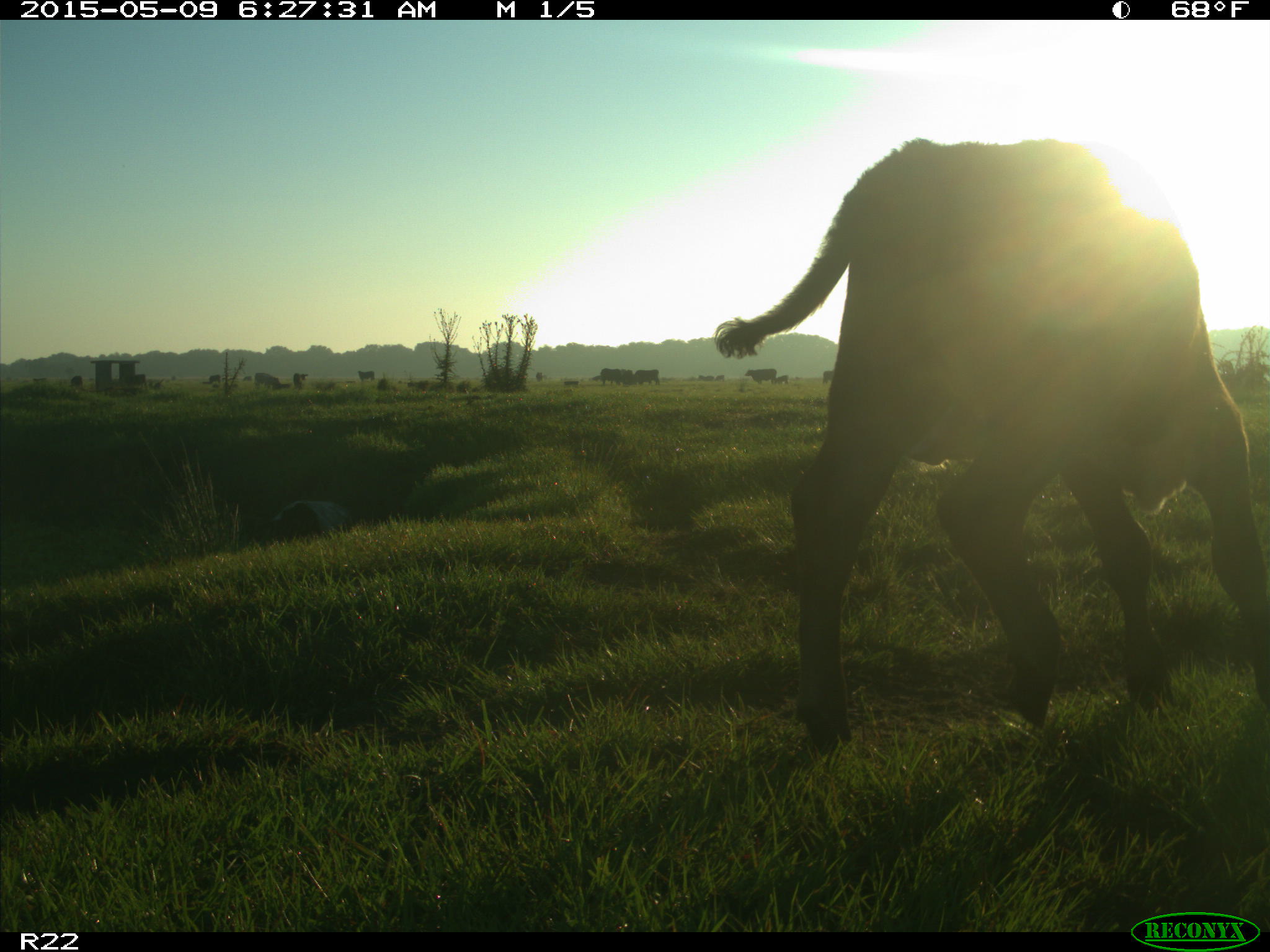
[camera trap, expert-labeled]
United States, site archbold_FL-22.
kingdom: Animalia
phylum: Chordata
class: Mammalia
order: Artiodactyla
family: Bovidae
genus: Bos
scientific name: Bos taurus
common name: domestic cow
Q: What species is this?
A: Bos taurus (domestic cow).